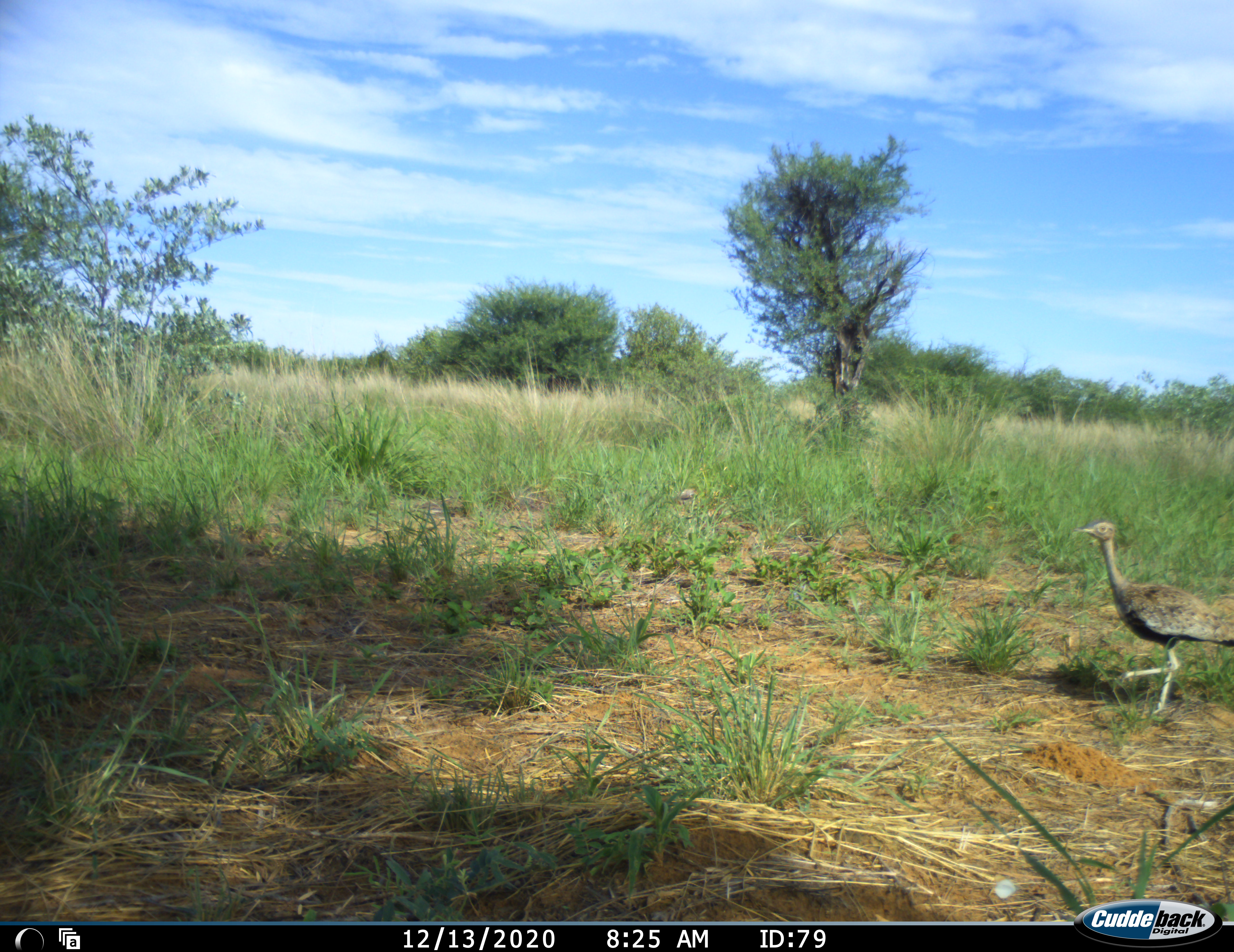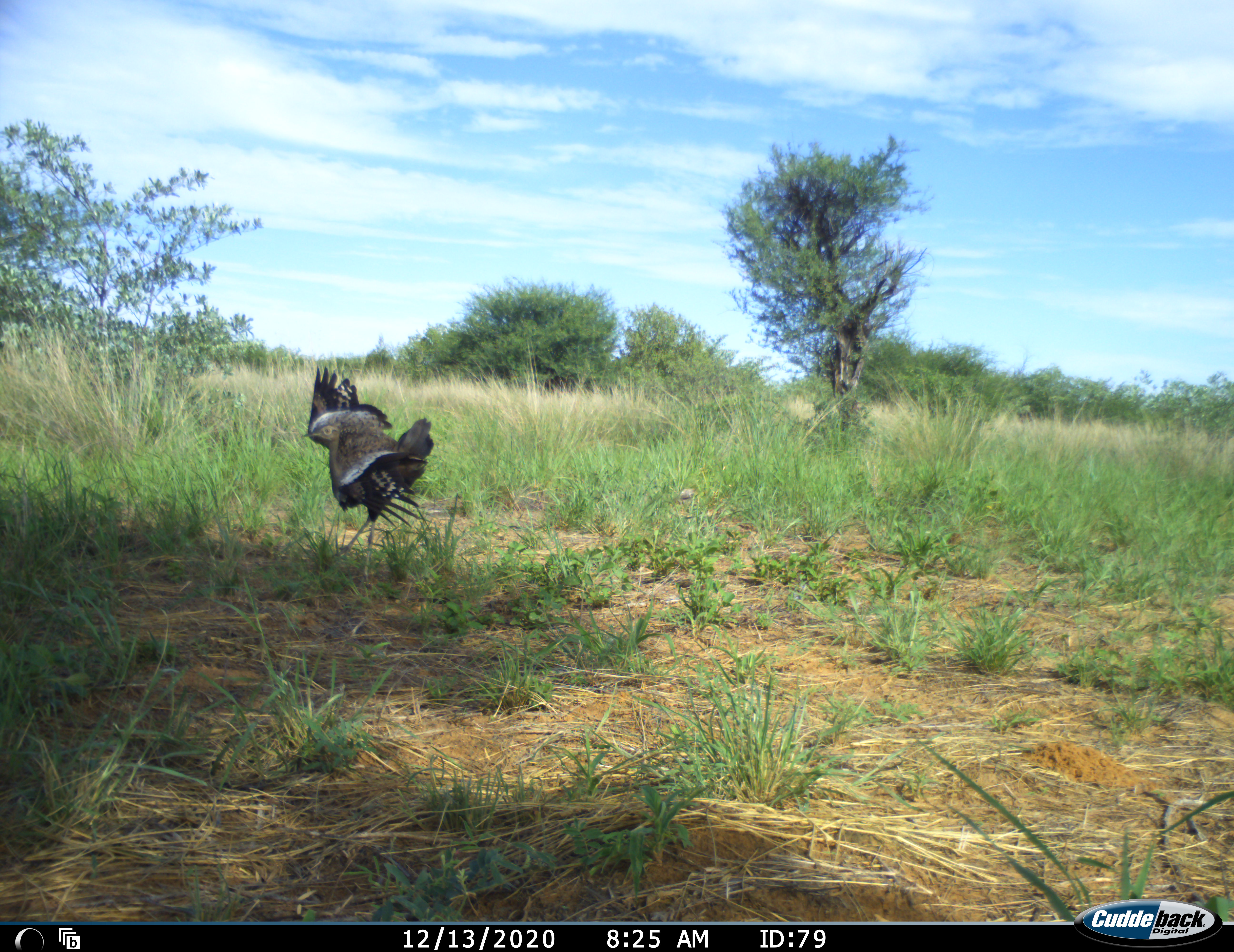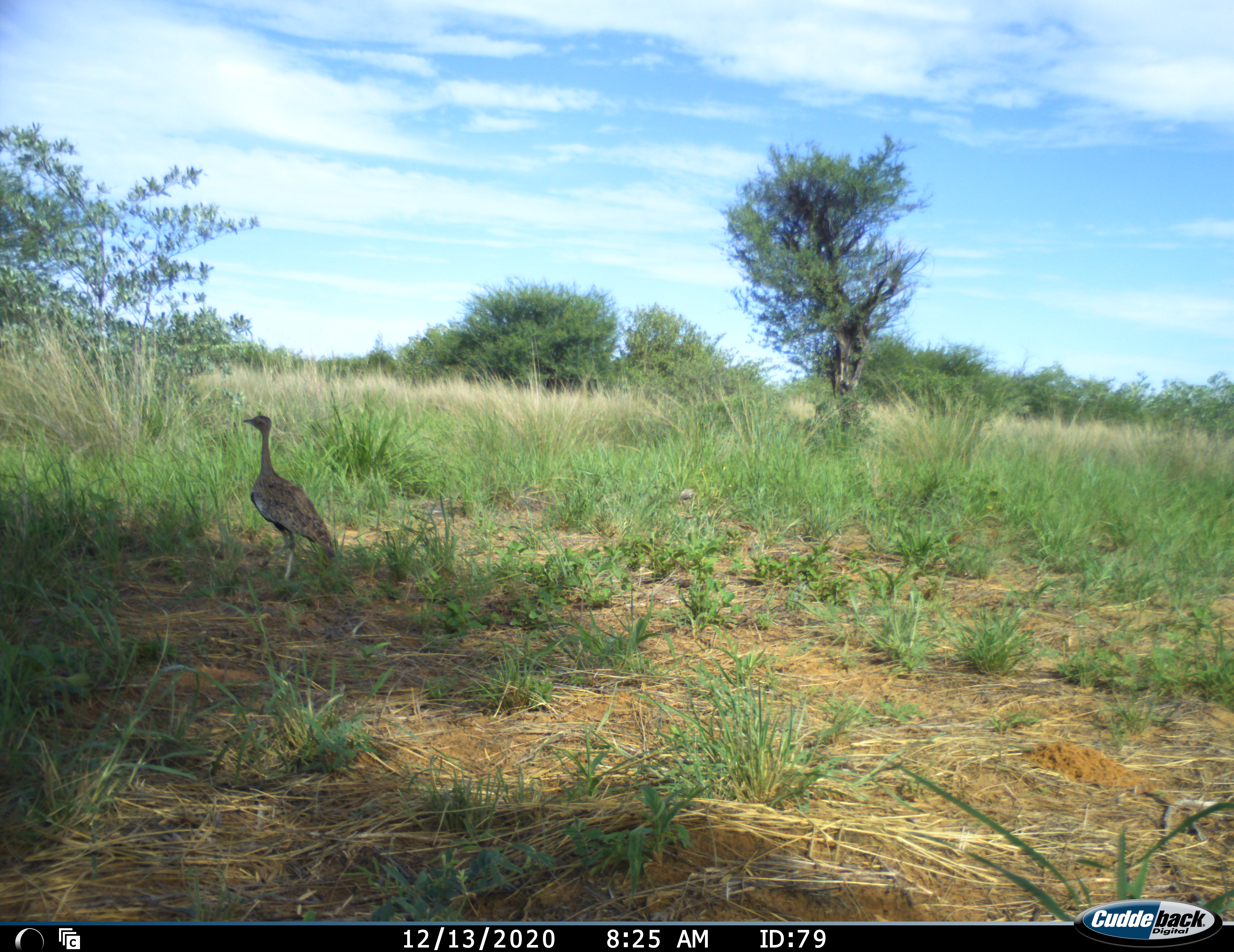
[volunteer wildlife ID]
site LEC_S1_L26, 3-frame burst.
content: unidentified animal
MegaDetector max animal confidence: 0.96